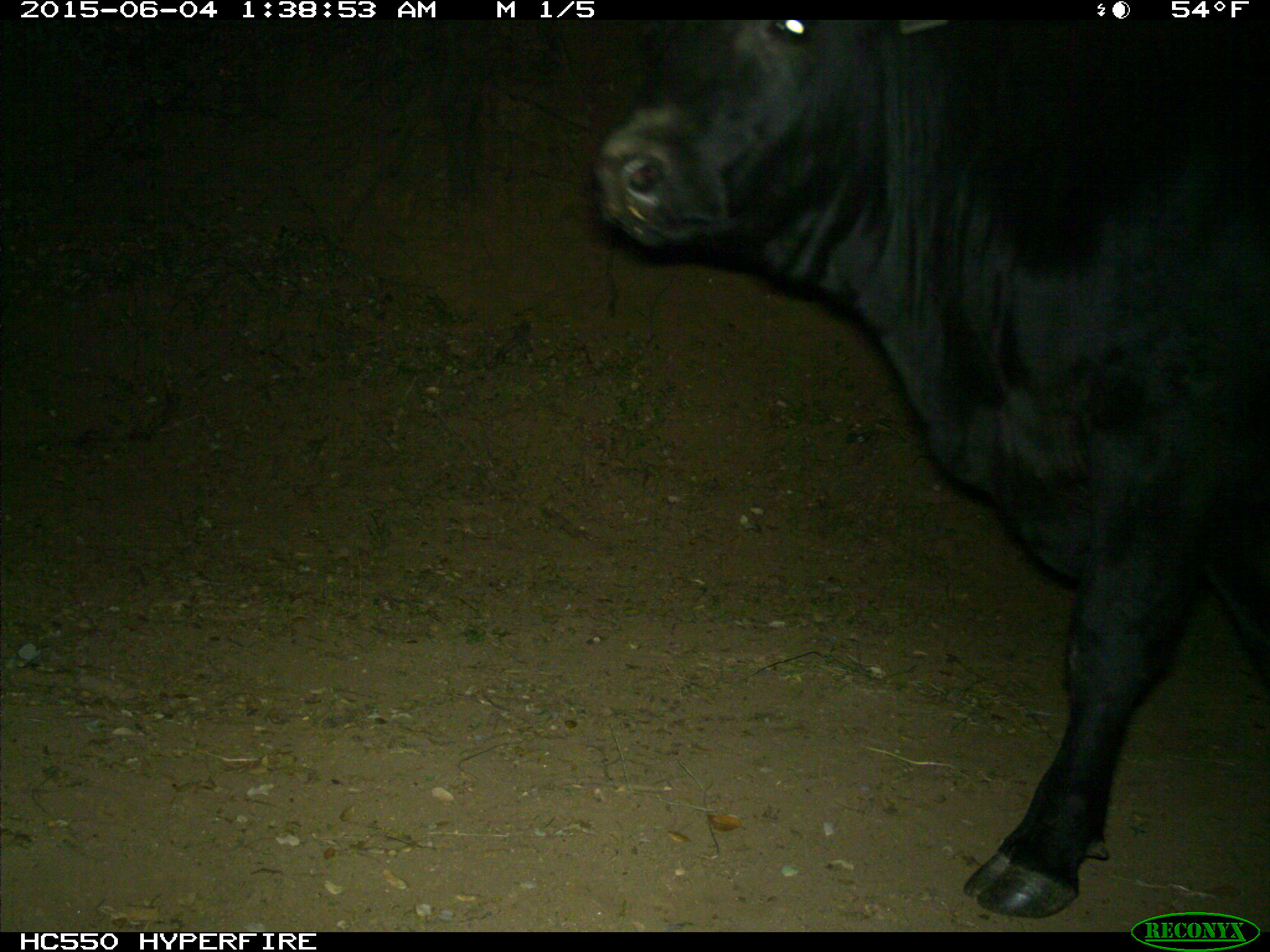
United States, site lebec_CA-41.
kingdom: Animalia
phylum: Chordata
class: Mammalia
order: Artiodactyla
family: Bovidae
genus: Bos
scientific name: Bos taurus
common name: domestic cow